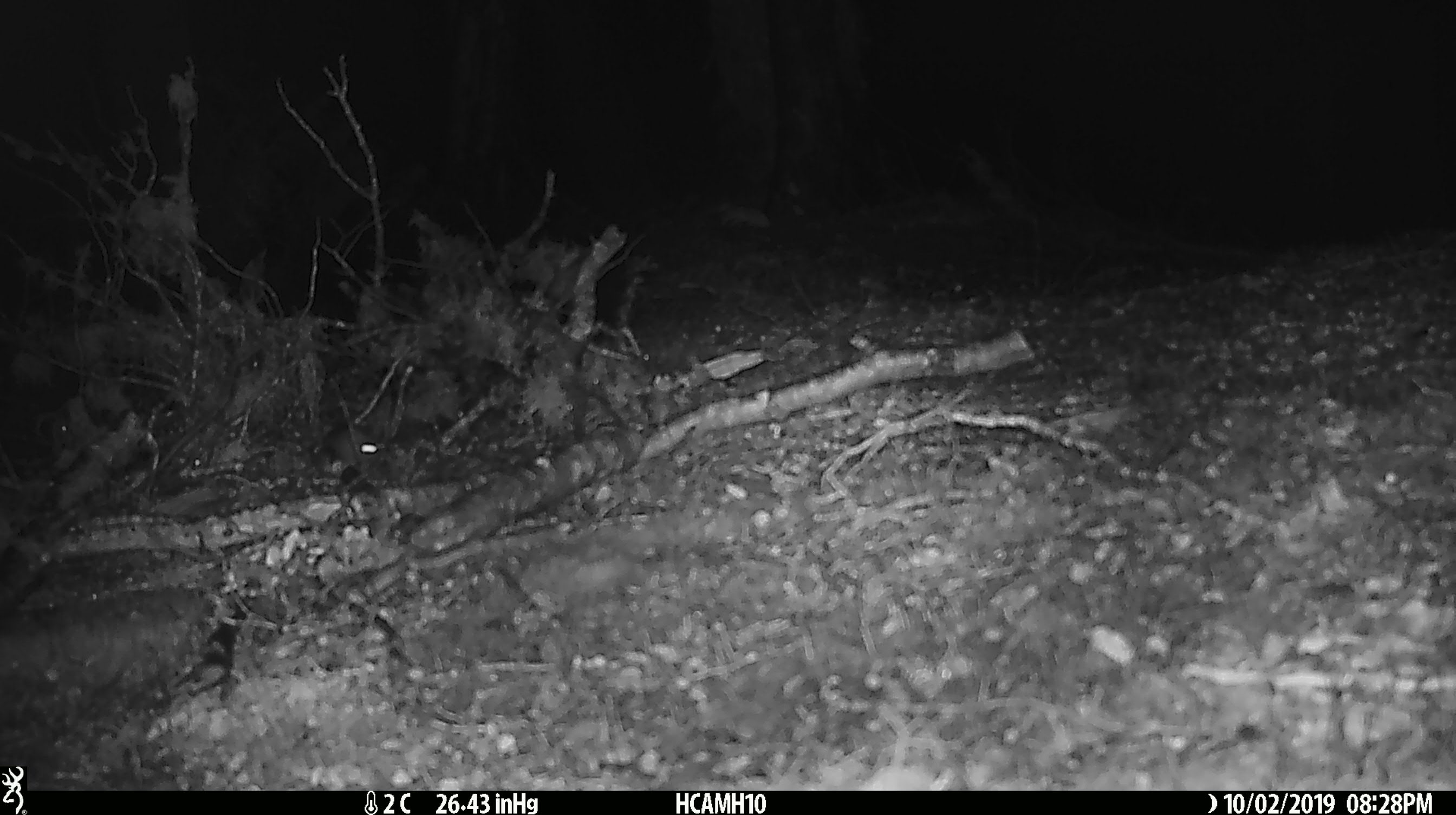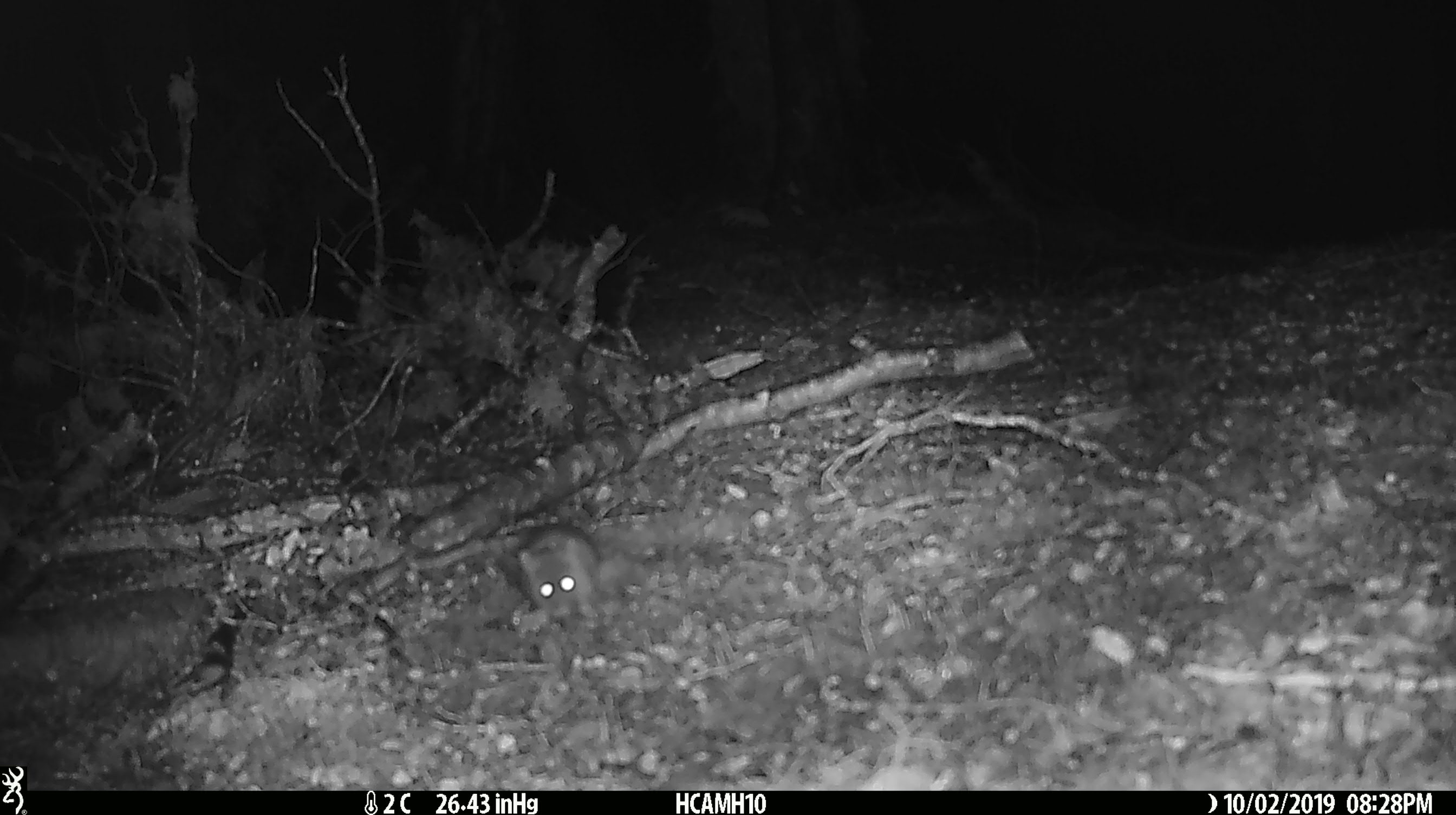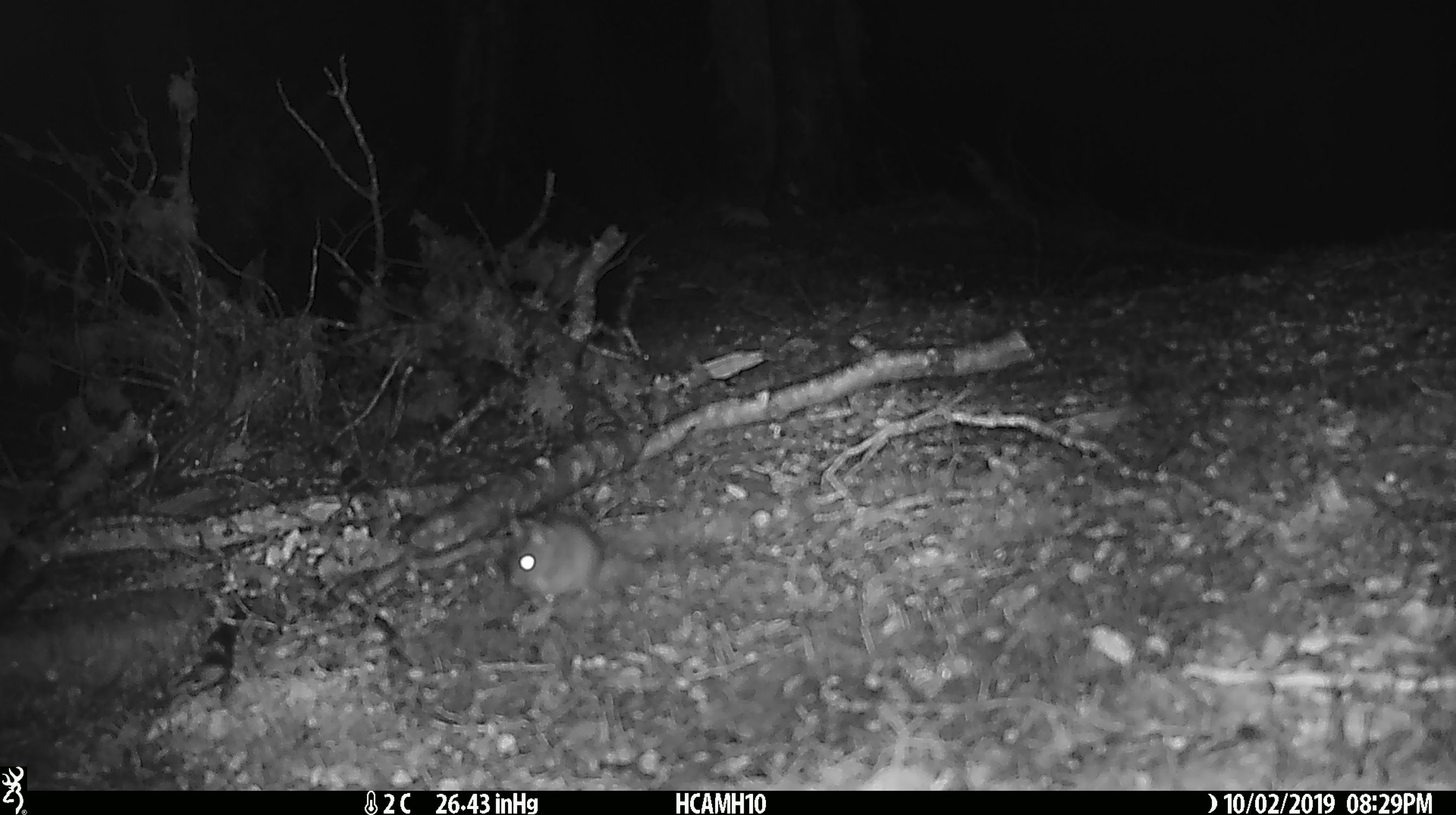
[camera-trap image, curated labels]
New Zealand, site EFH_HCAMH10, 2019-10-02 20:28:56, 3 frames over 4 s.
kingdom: Animalia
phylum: Chordata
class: Mammalia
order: Rodentia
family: Muridae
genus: Mus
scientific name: Mus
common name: mouse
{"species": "mouse (Mus)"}